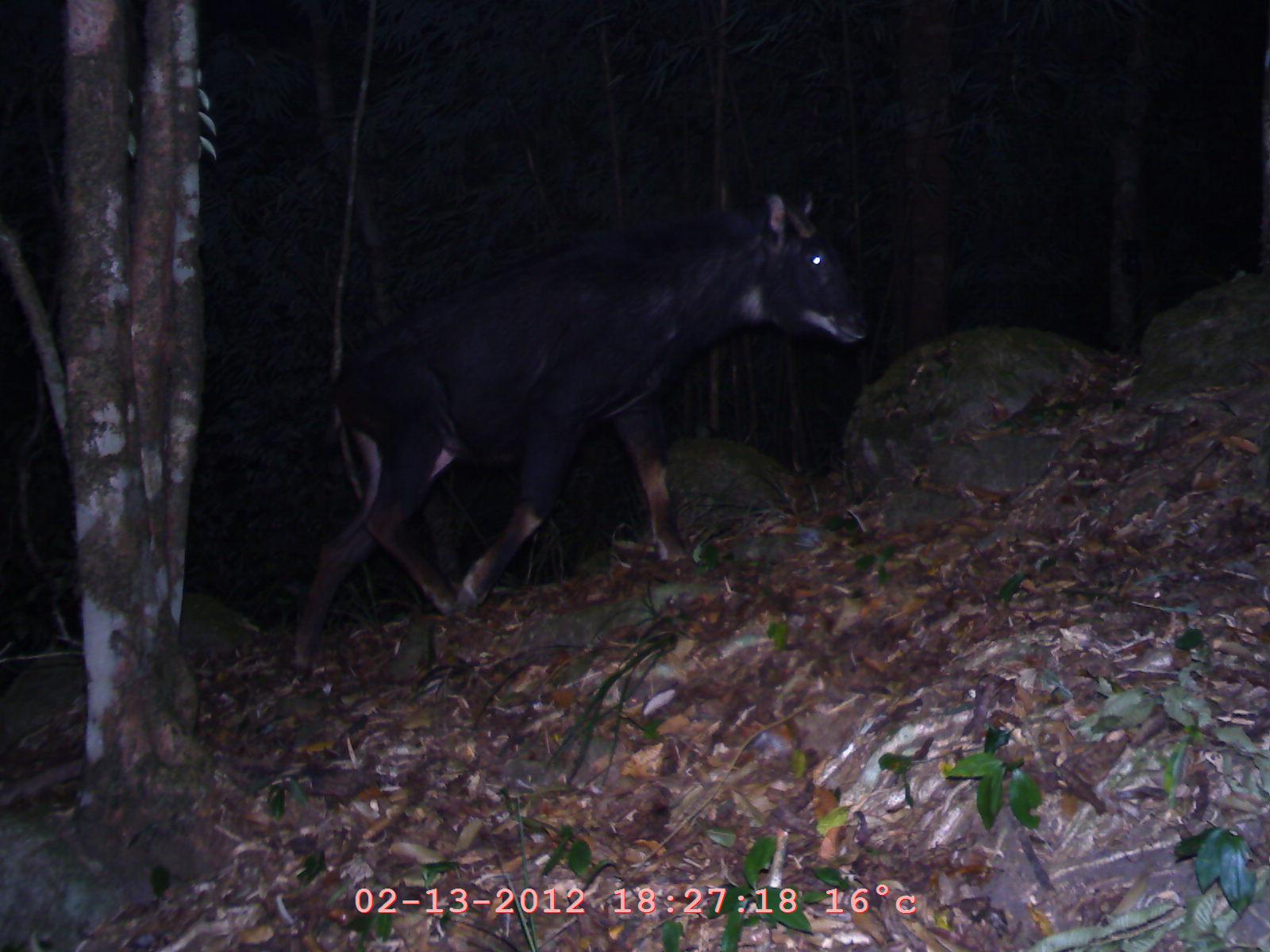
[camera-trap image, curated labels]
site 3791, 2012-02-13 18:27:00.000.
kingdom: Animalia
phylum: Chordata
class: Mammalia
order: Artiodactyla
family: Bovidae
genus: Capricornis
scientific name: Capricornis sumatraensis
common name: chinese serow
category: capricornis milneedwardsii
Capricornis milneedwardsii (chinese serow) (Capricornis sumatraensis), count 1.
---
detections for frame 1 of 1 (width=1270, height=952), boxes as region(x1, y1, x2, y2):
capricornis milneedwardsii: region(284, 186, 876, 679)